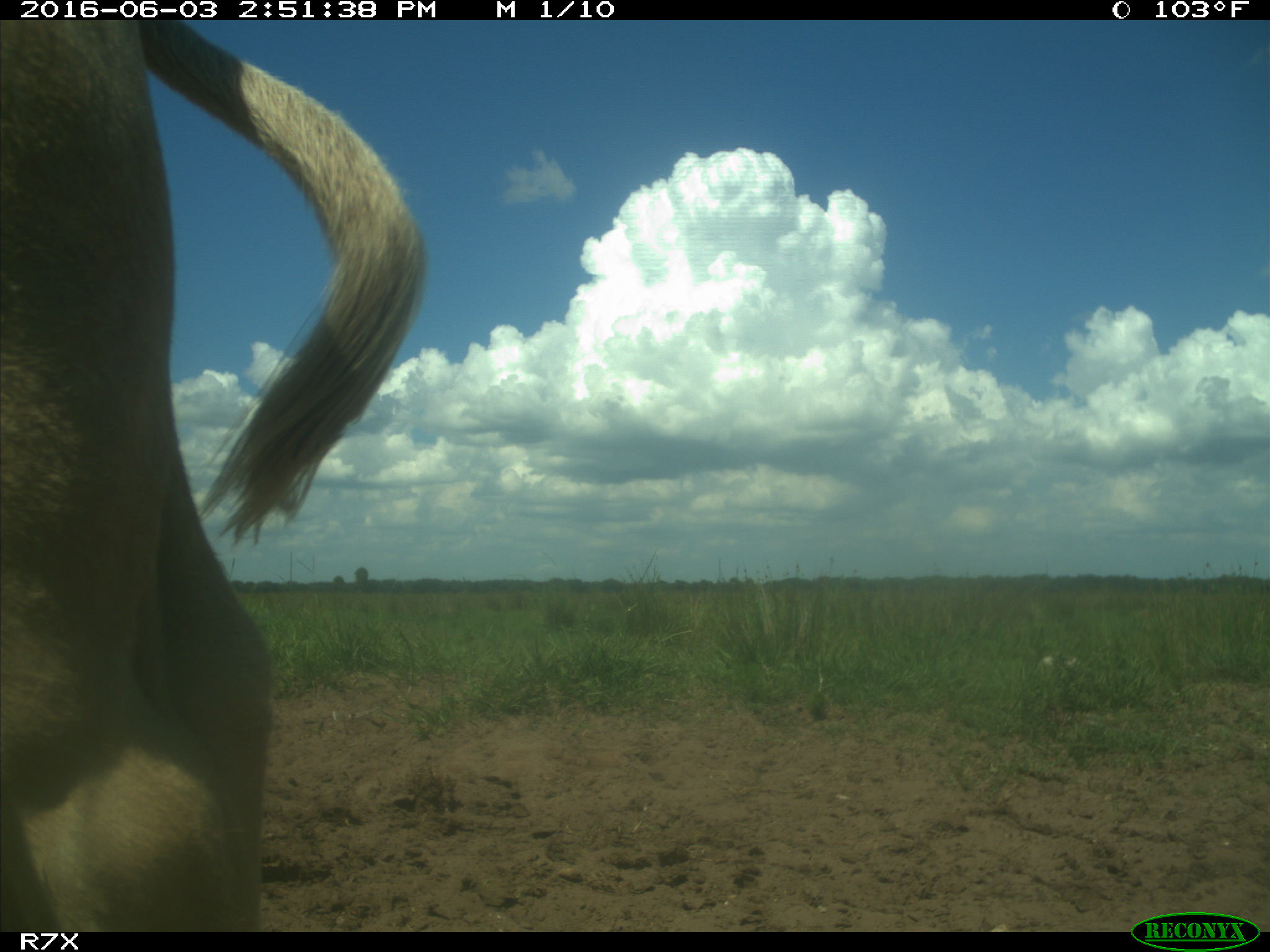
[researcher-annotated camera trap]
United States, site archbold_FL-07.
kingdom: Animalia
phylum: Chordata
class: Mammalia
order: Artiodactyla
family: Bovidae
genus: Bos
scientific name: Bos taurus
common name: domestic cow